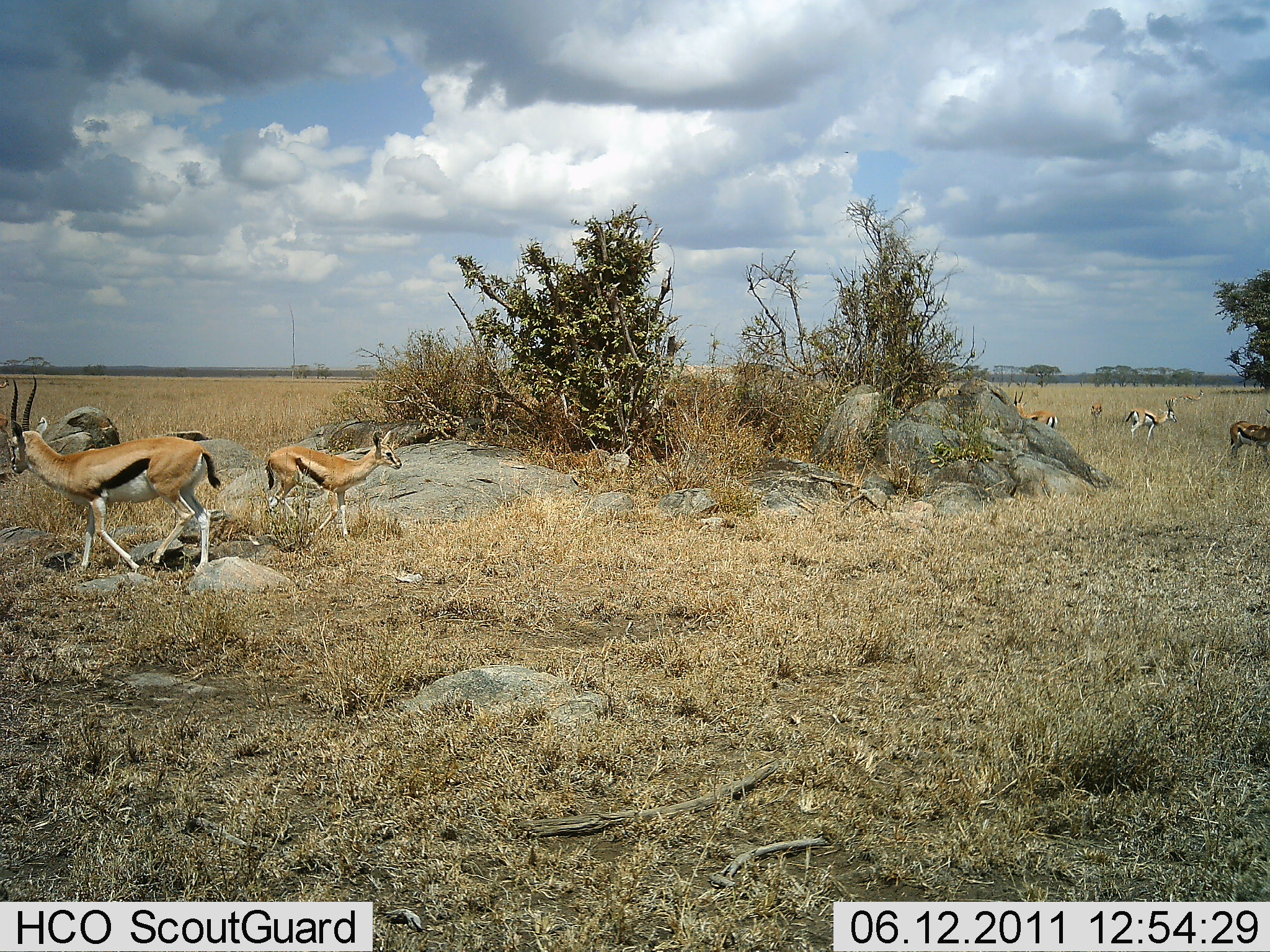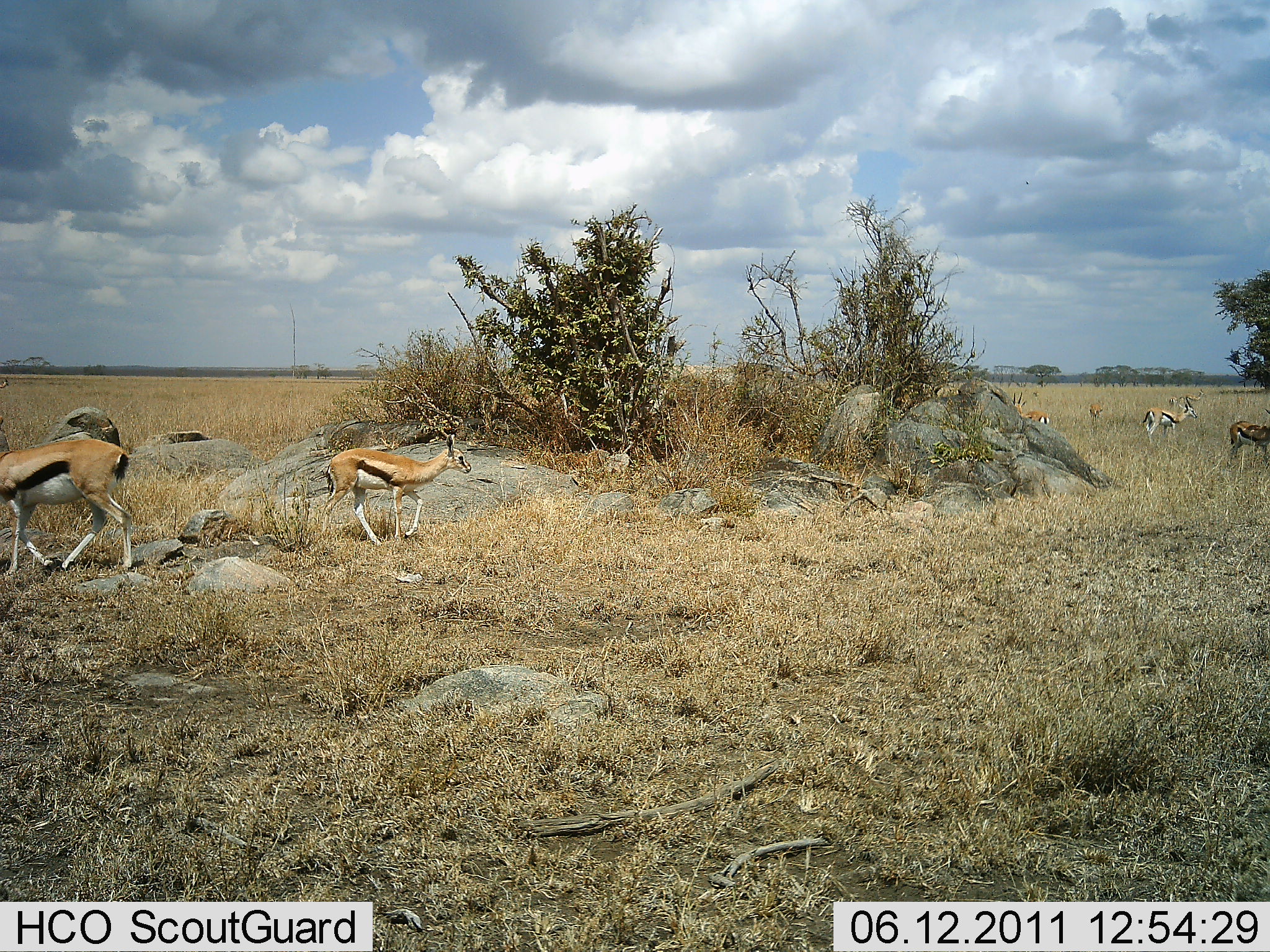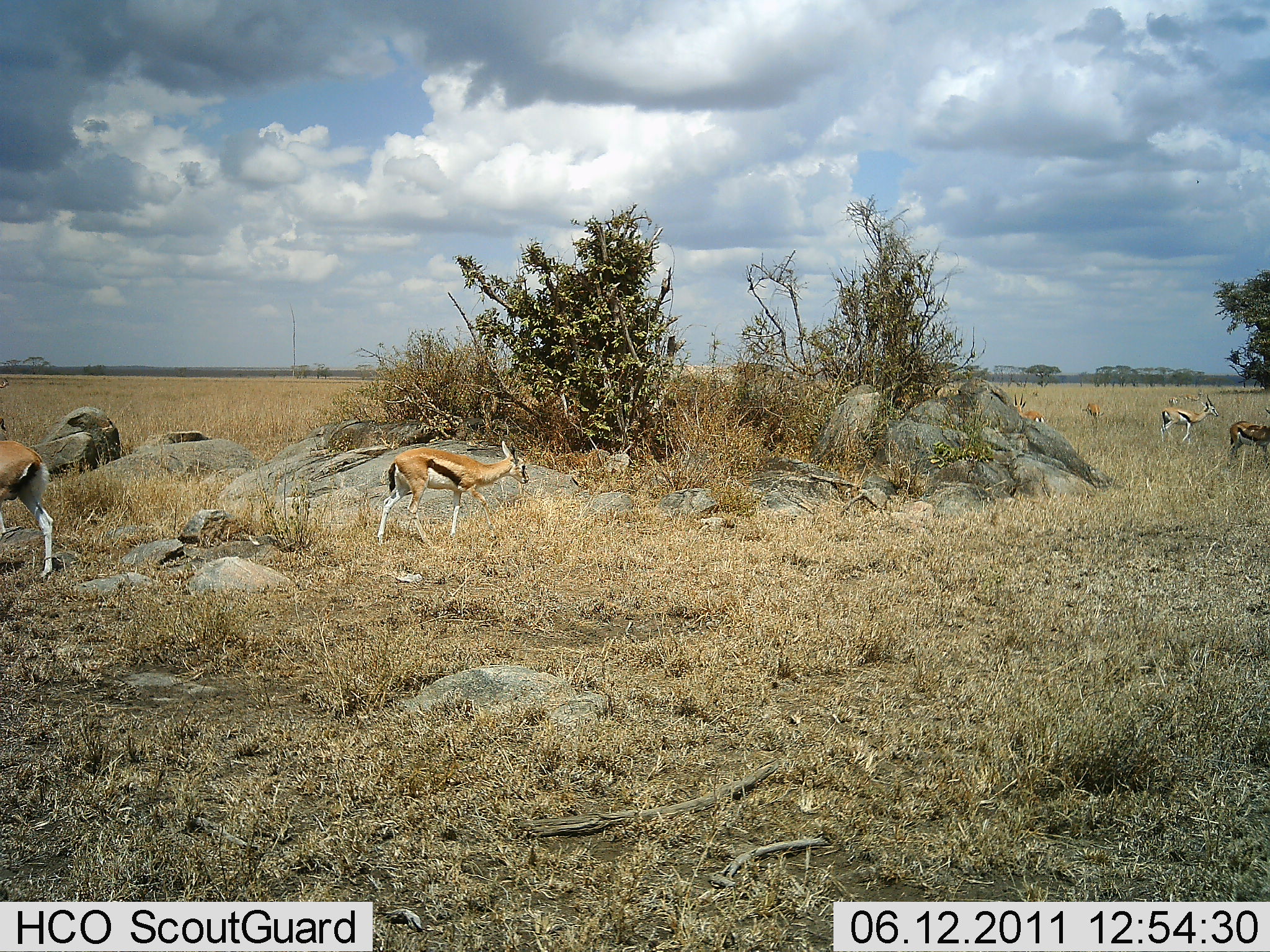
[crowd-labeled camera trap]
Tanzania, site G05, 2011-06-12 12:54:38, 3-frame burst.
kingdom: Animalia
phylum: Chordata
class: Mammalia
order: Artiodactyla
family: Bovidae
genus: Eudorcas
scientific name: Eudorcas thomsonii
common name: thomson's gazelle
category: gazellethomsons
Gazellethomsons (thomson's gazelle) (Eudorcas thomsonii), count 6. Behavior (volunteer vote fractions): standing 77%, resting 0%, moving 62%, interacting 0%. Young present (vote fraction): 0%. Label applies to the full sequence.